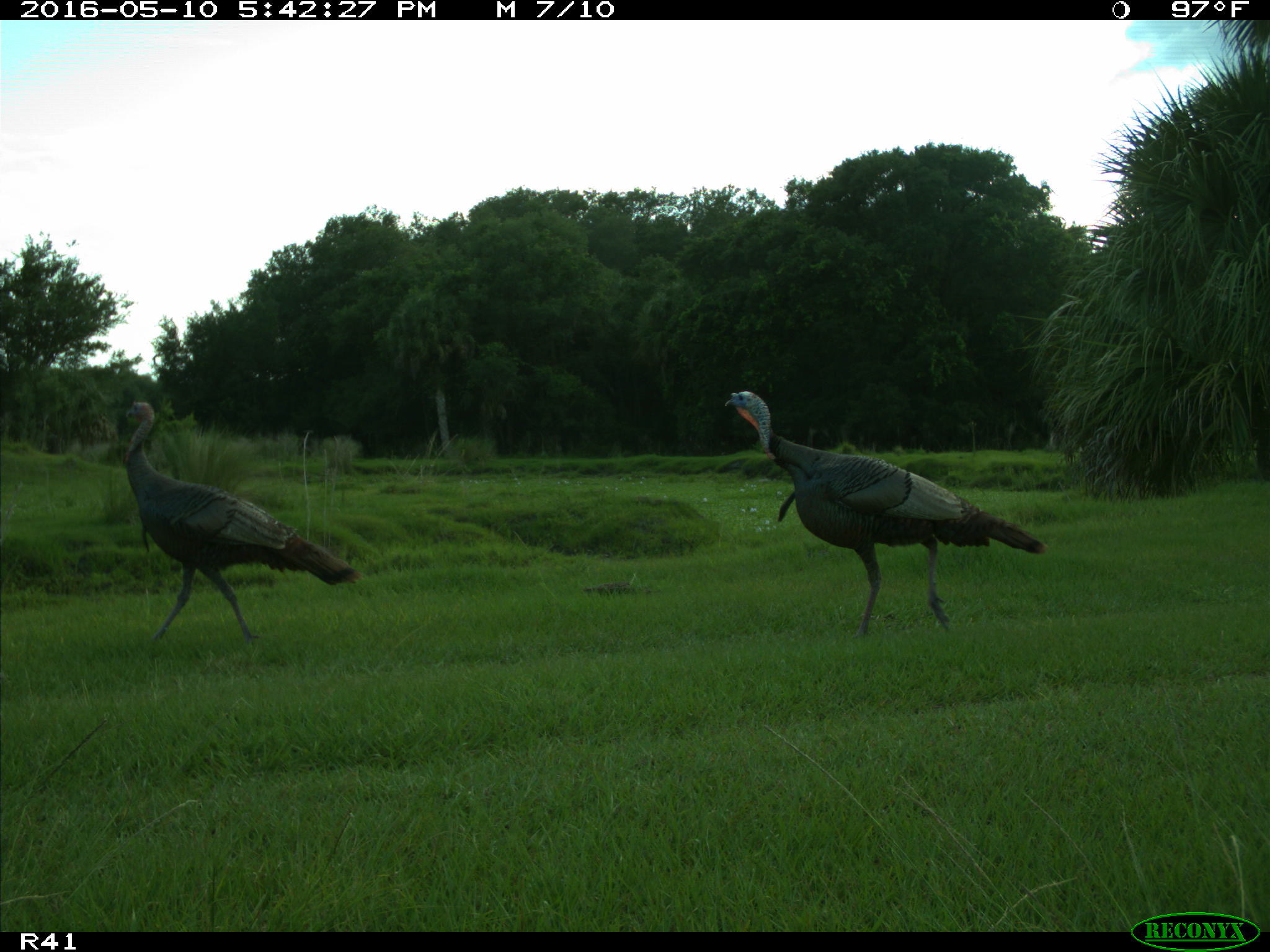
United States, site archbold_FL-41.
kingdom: Animalia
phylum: Chordata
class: Aves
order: Galliformes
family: Phasianidae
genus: Meleagris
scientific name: Meleagris gallopavo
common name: wild turkey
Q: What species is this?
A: Meleagris gallopavo (wild turkey).